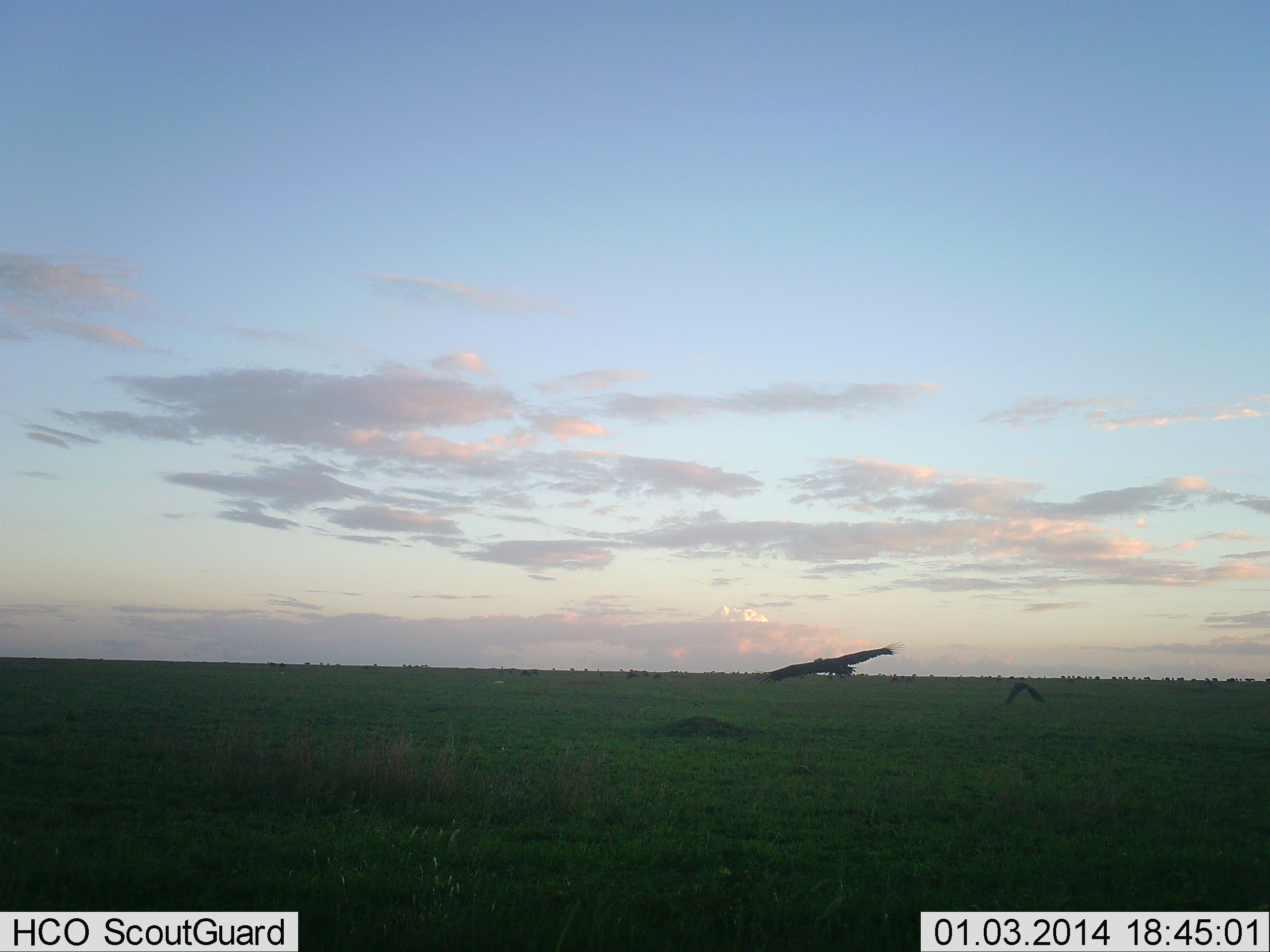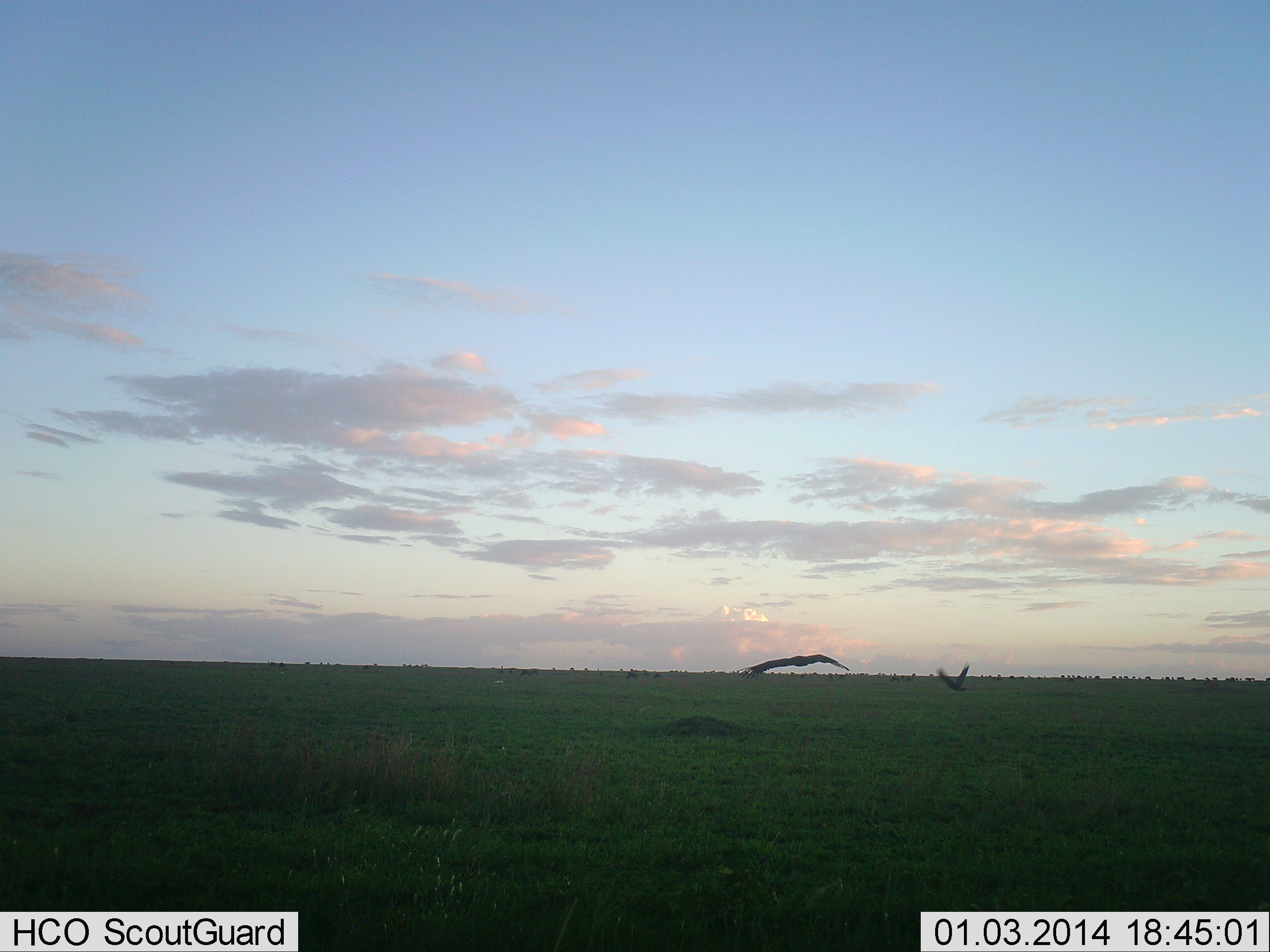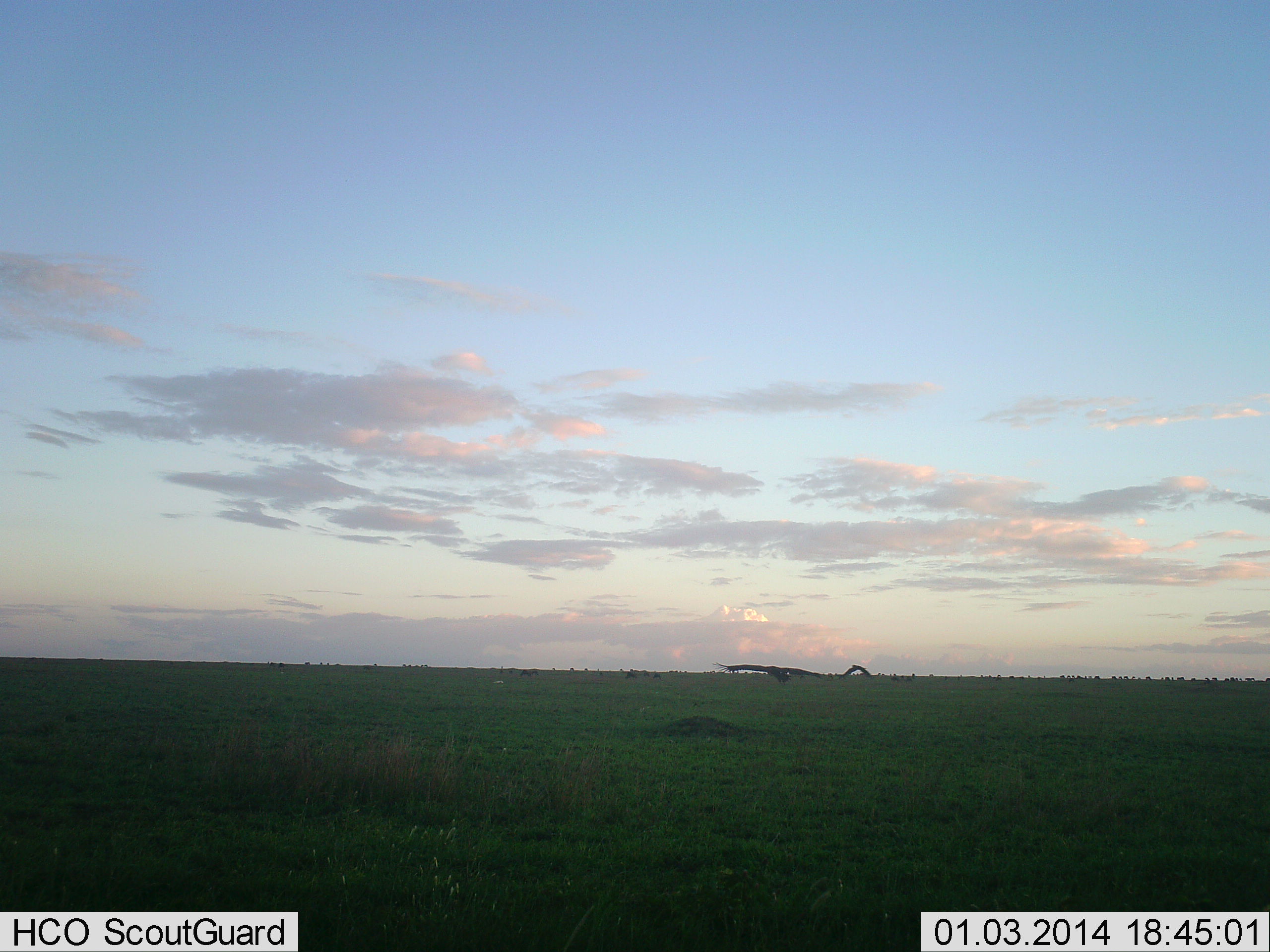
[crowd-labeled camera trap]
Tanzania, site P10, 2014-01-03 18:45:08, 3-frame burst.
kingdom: Animalia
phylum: Chordata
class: Aves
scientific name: Aves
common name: bird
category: otherbird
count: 2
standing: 0%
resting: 0%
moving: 100%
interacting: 0%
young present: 0%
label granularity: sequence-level